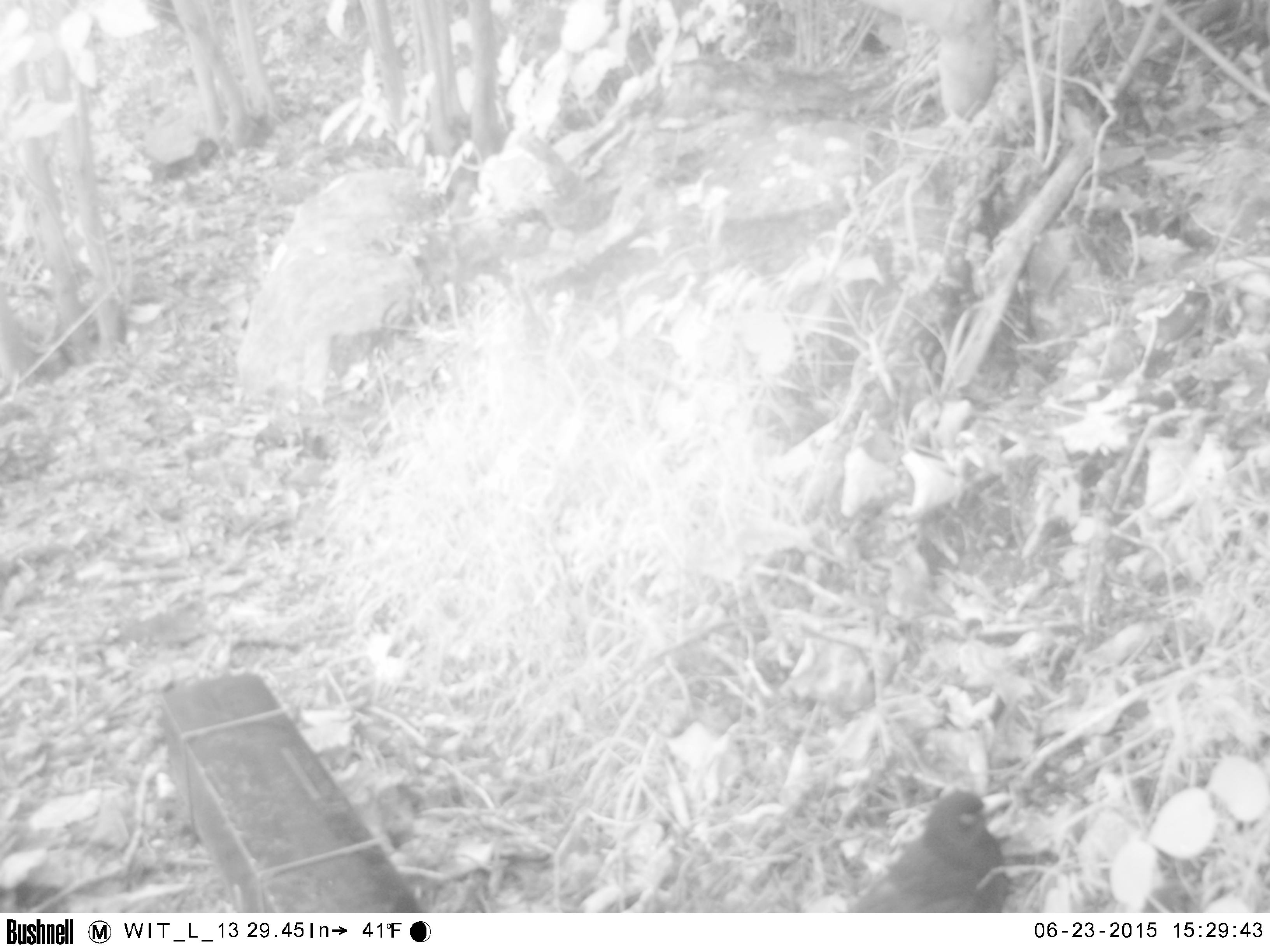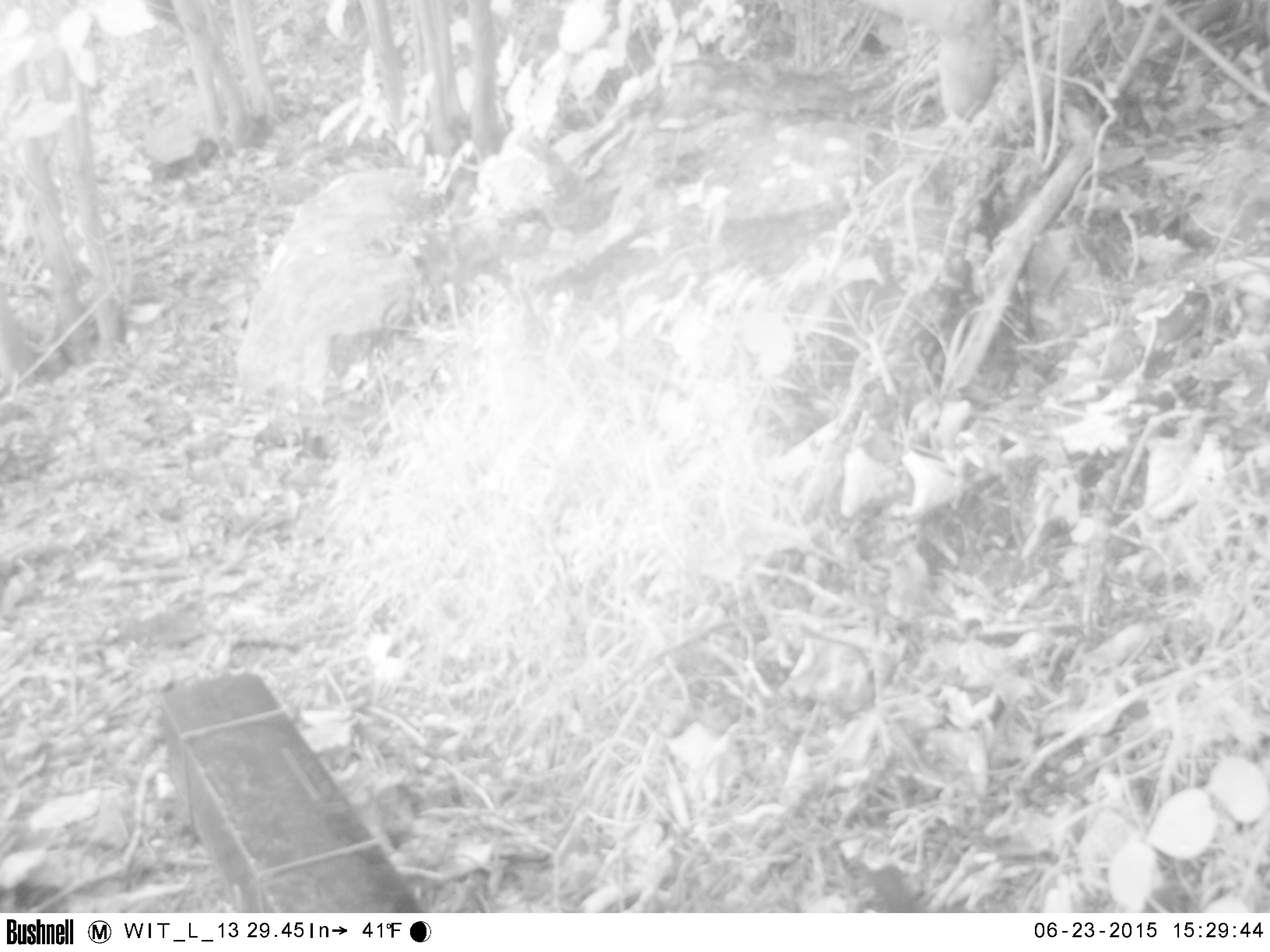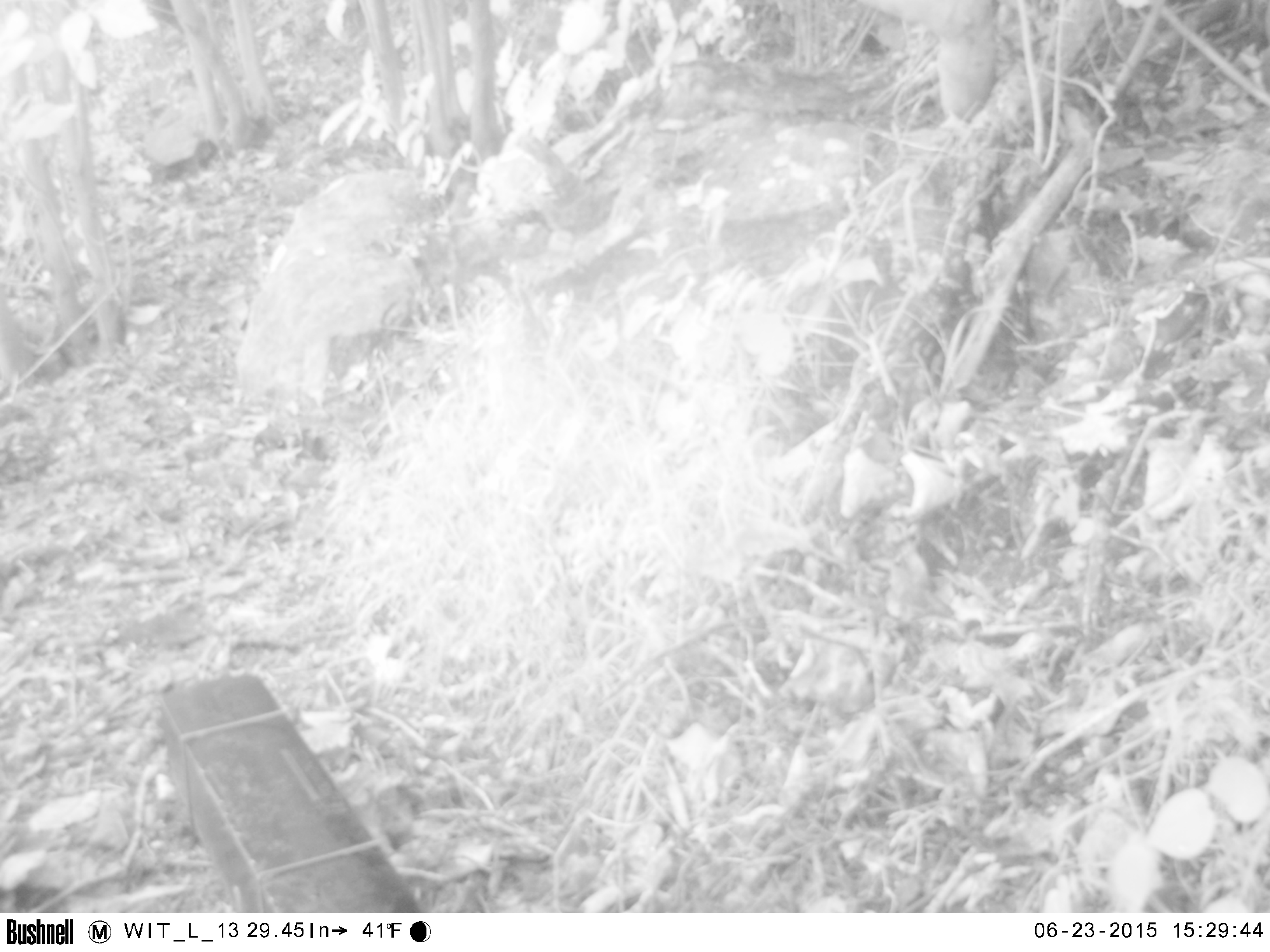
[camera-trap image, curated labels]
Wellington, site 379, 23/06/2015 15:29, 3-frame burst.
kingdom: Animalia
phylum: Chordata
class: Aves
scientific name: Aves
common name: bird